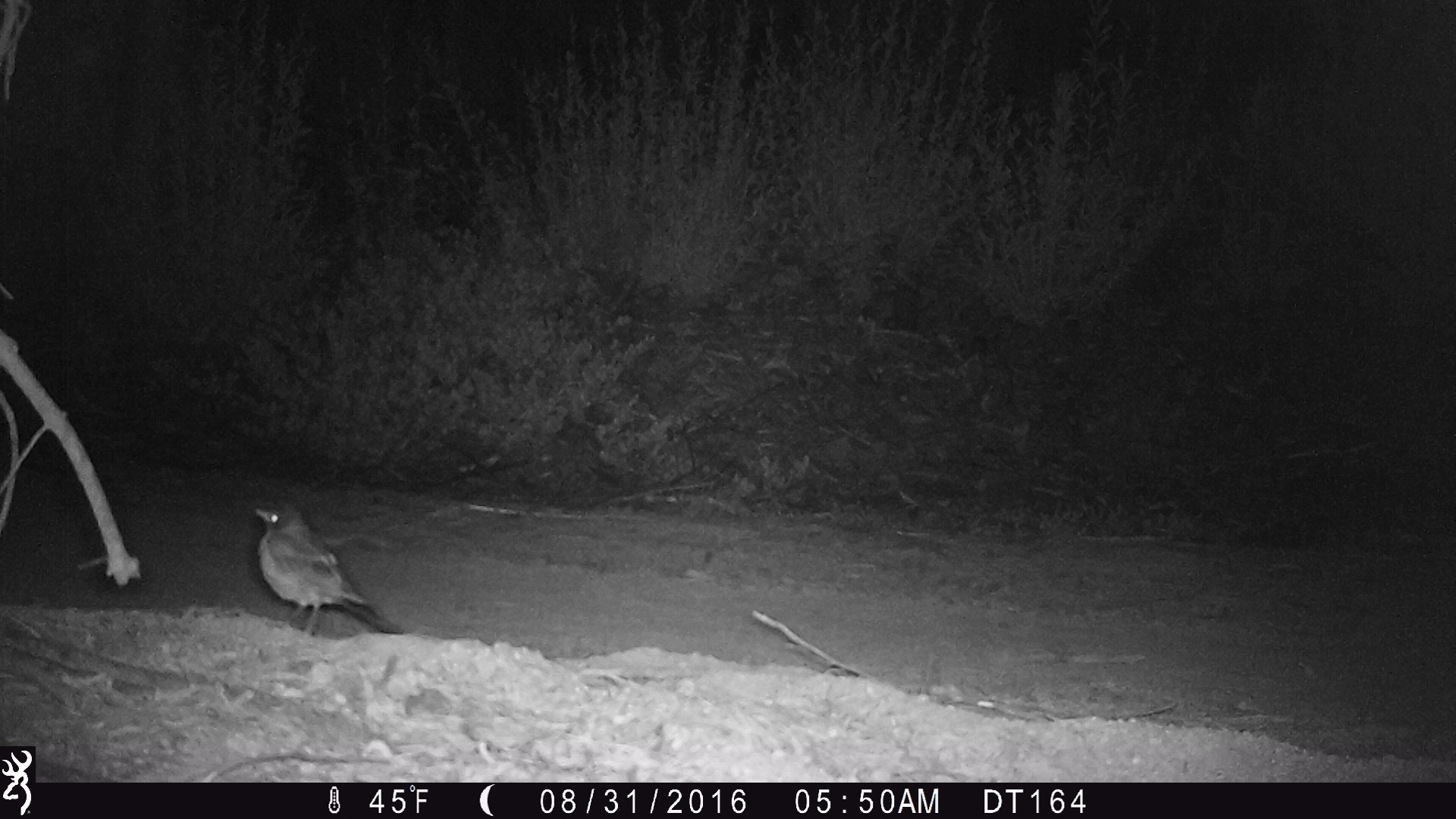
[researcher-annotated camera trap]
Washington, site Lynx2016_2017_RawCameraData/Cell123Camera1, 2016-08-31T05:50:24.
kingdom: Animalia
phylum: Chordata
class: Aves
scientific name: Aves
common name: birds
Aves (birds). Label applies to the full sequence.